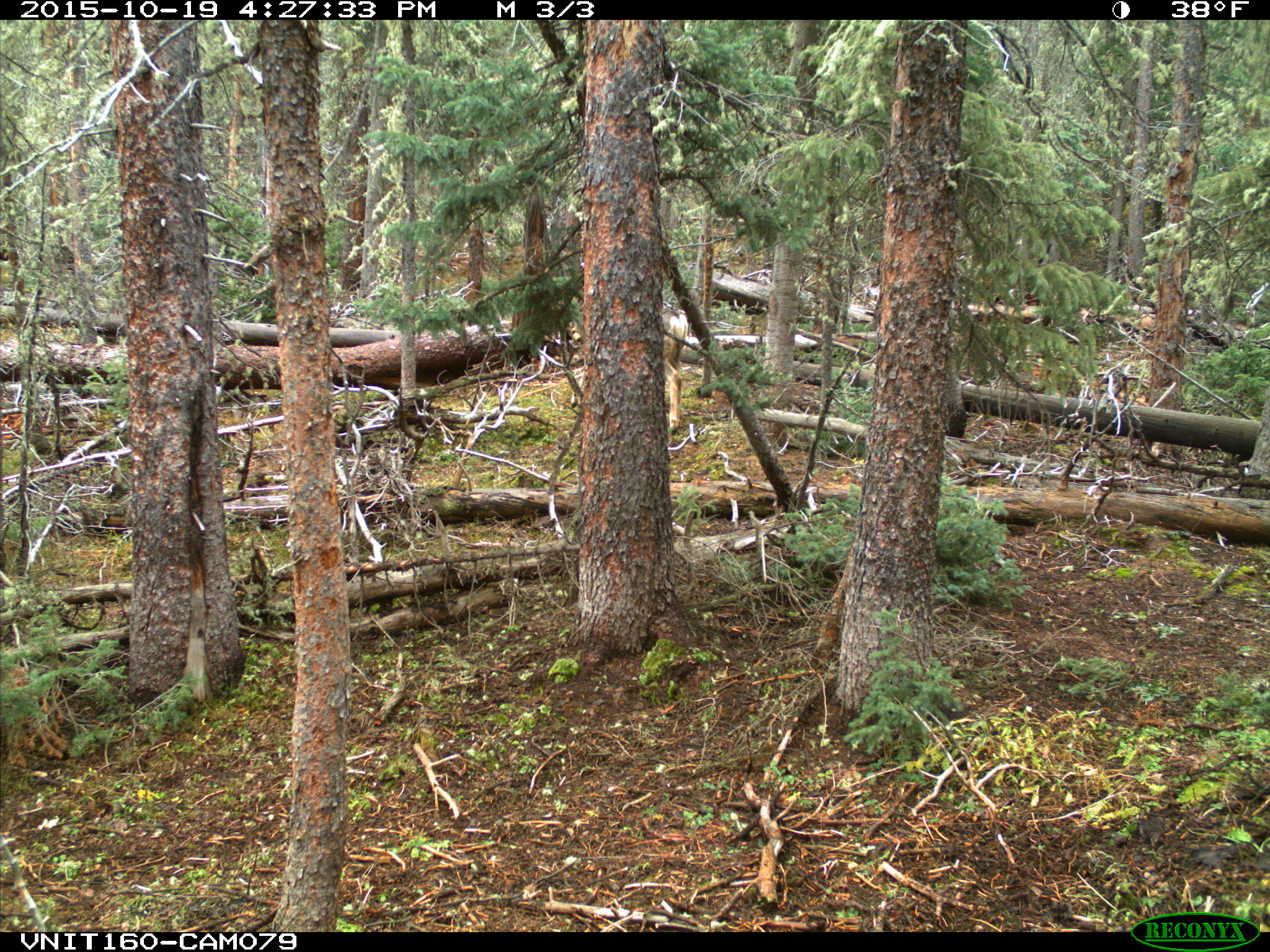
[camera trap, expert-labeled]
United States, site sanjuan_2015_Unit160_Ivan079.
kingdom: Animalia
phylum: Chordata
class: Mammalia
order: Artiodactyla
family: Cervidae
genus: Odocoileus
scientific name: Odocoileus hemionus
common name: mule deer